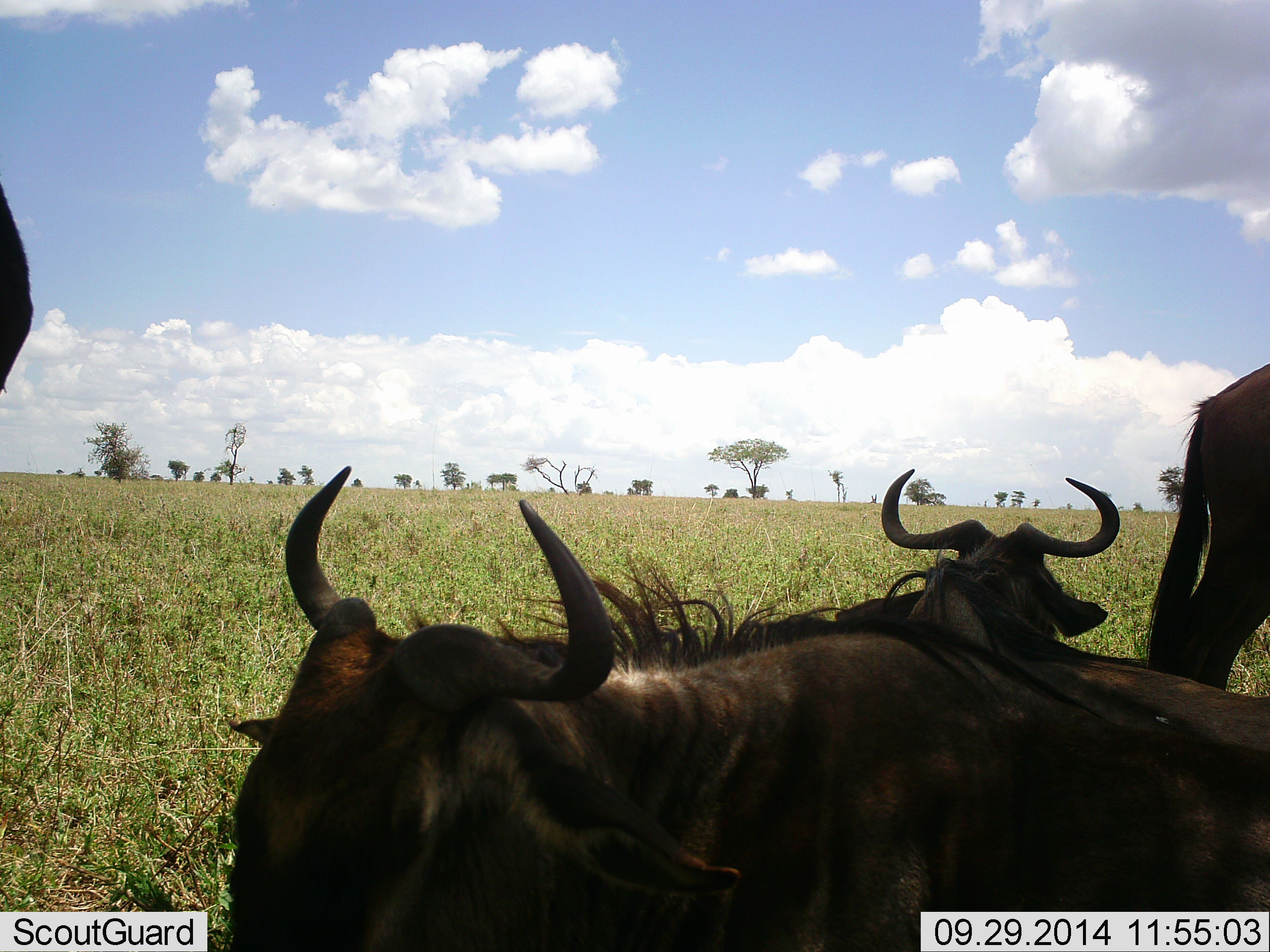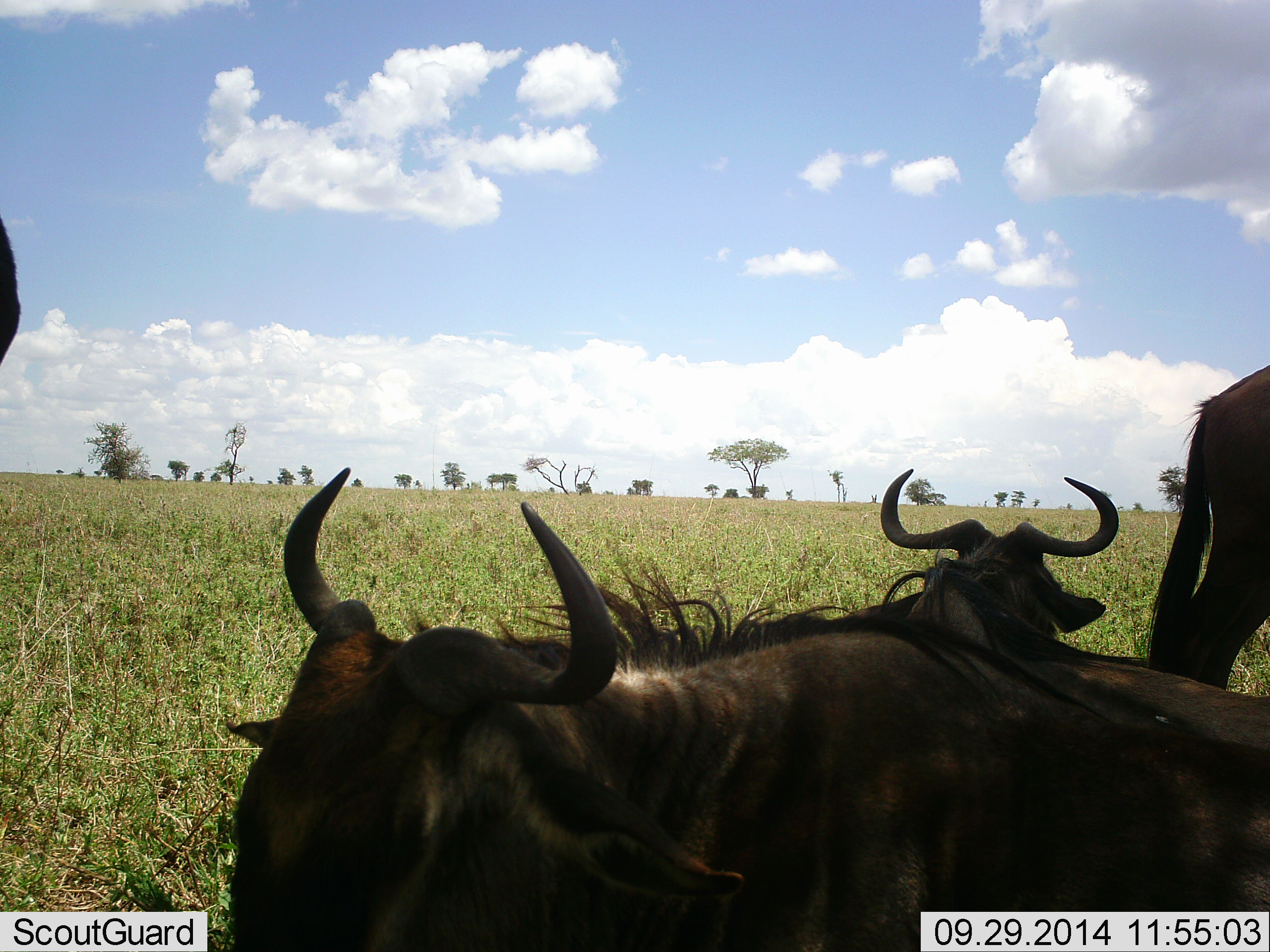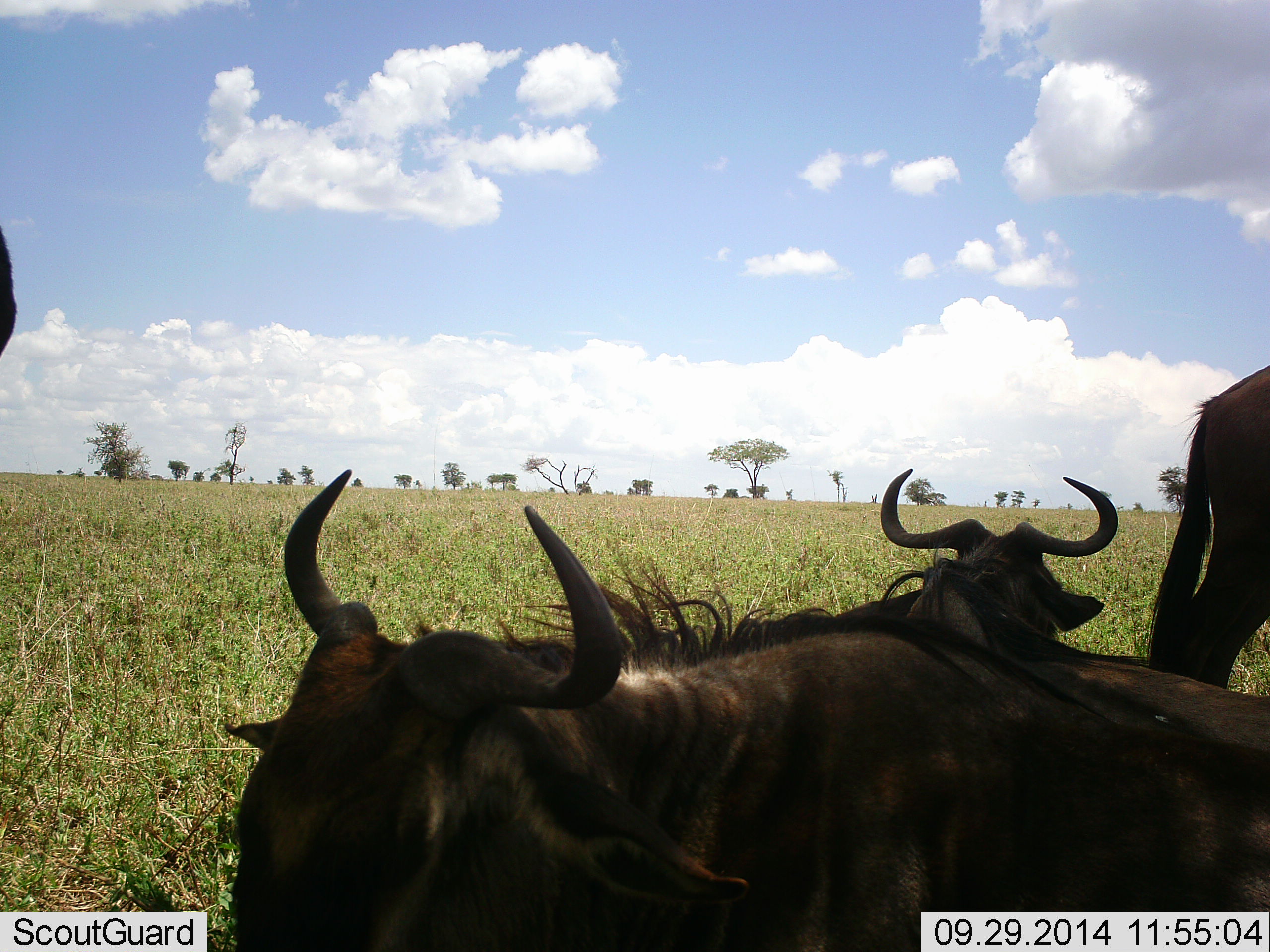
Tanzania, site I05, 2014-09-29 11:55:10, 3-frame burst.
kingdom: Animalia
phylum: Chordata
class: Mammalia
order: Artiodactyla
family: Bovidae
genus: Connochaetes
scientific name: Connochaetes taurinus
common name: blue wildebeest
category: wildebeest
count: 4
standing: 70%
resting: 100%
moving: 10%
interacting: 0%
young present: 0%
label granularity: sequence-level